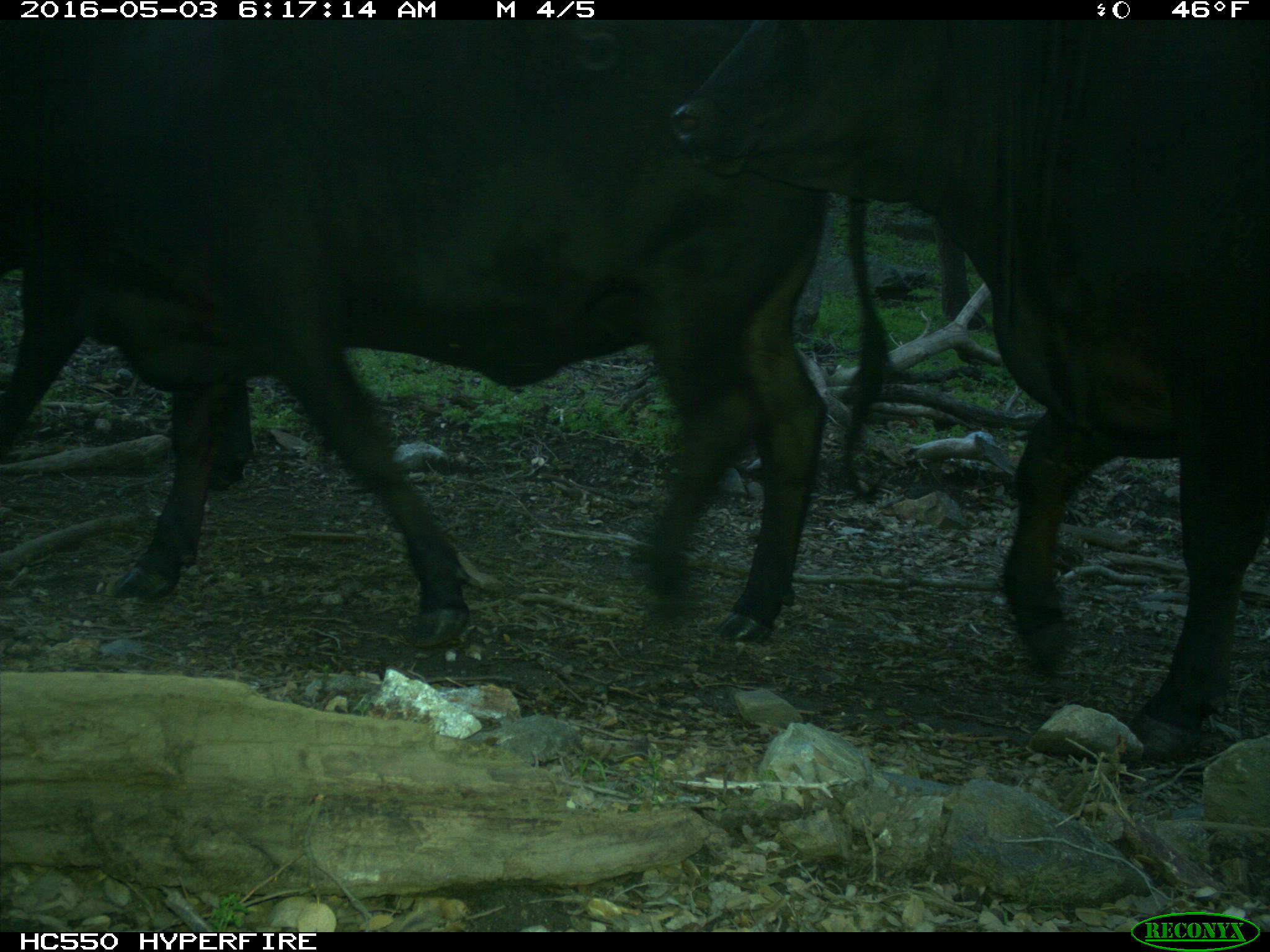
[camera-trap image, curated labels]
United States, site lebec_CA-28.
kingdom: Animalia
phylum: Chordata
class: Mammalia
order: Artiodactyla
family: Bovidae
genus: Bos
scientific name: Bos taurus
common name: domestic cow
Bos taurus (domestic cow).